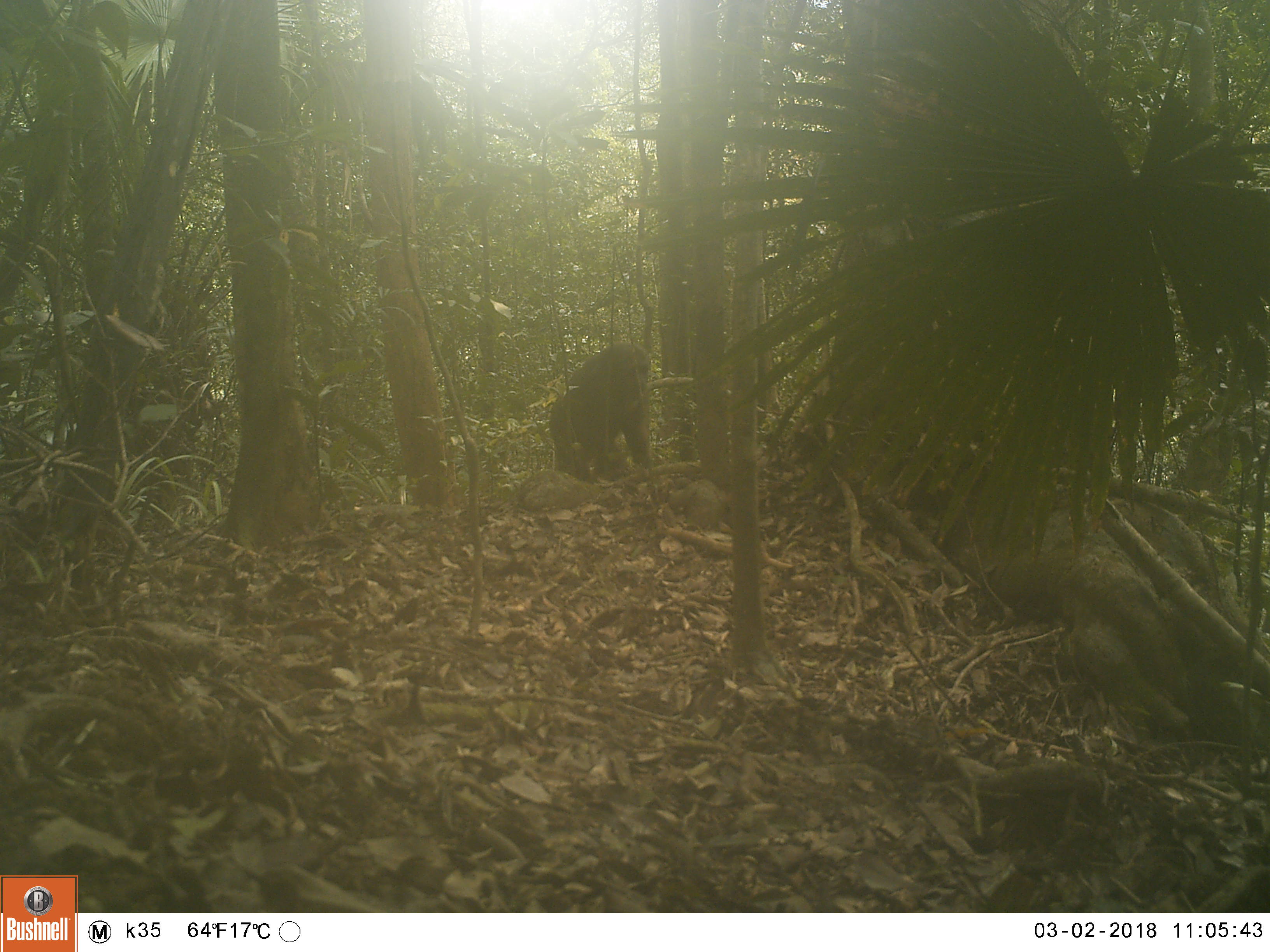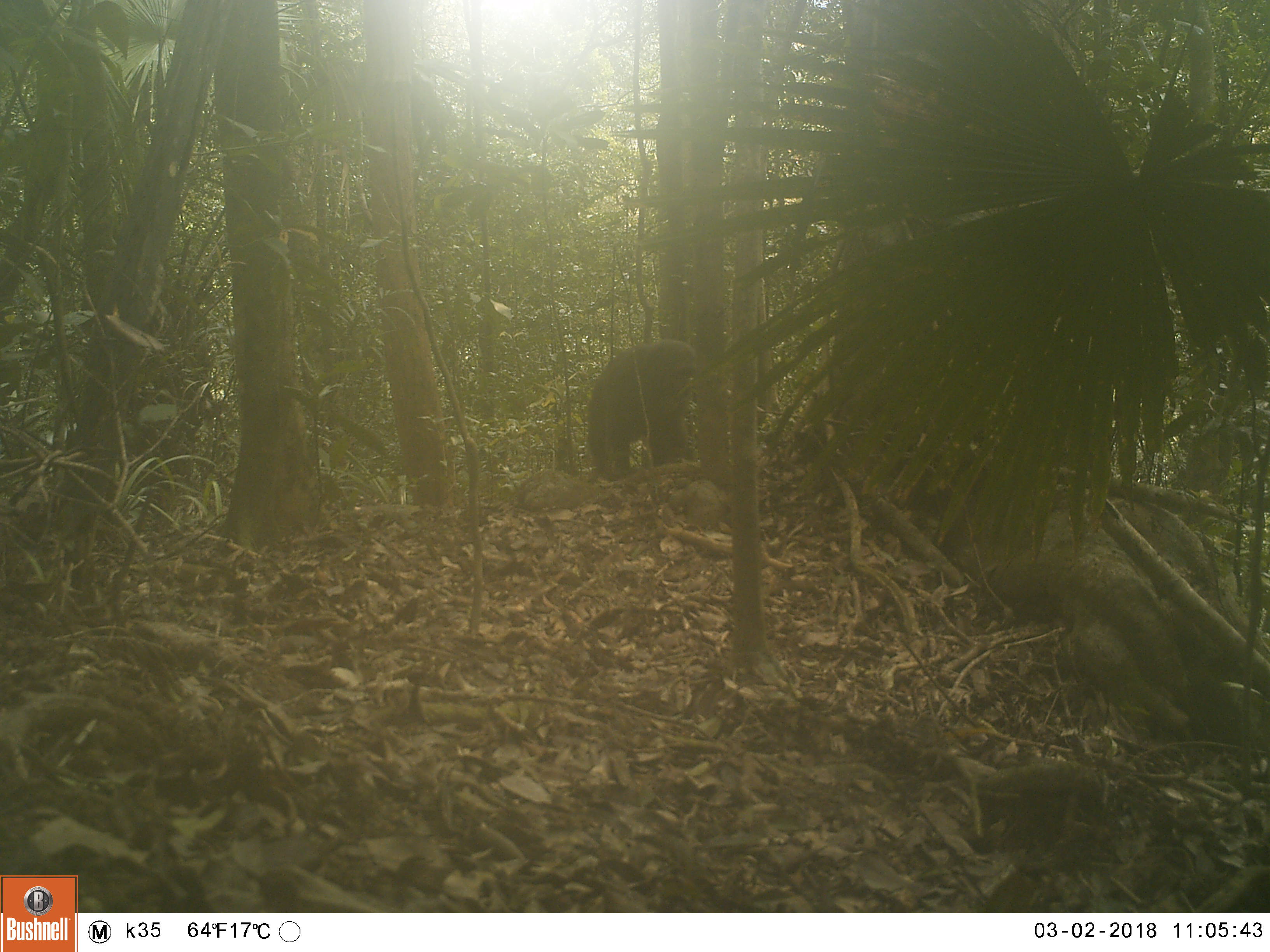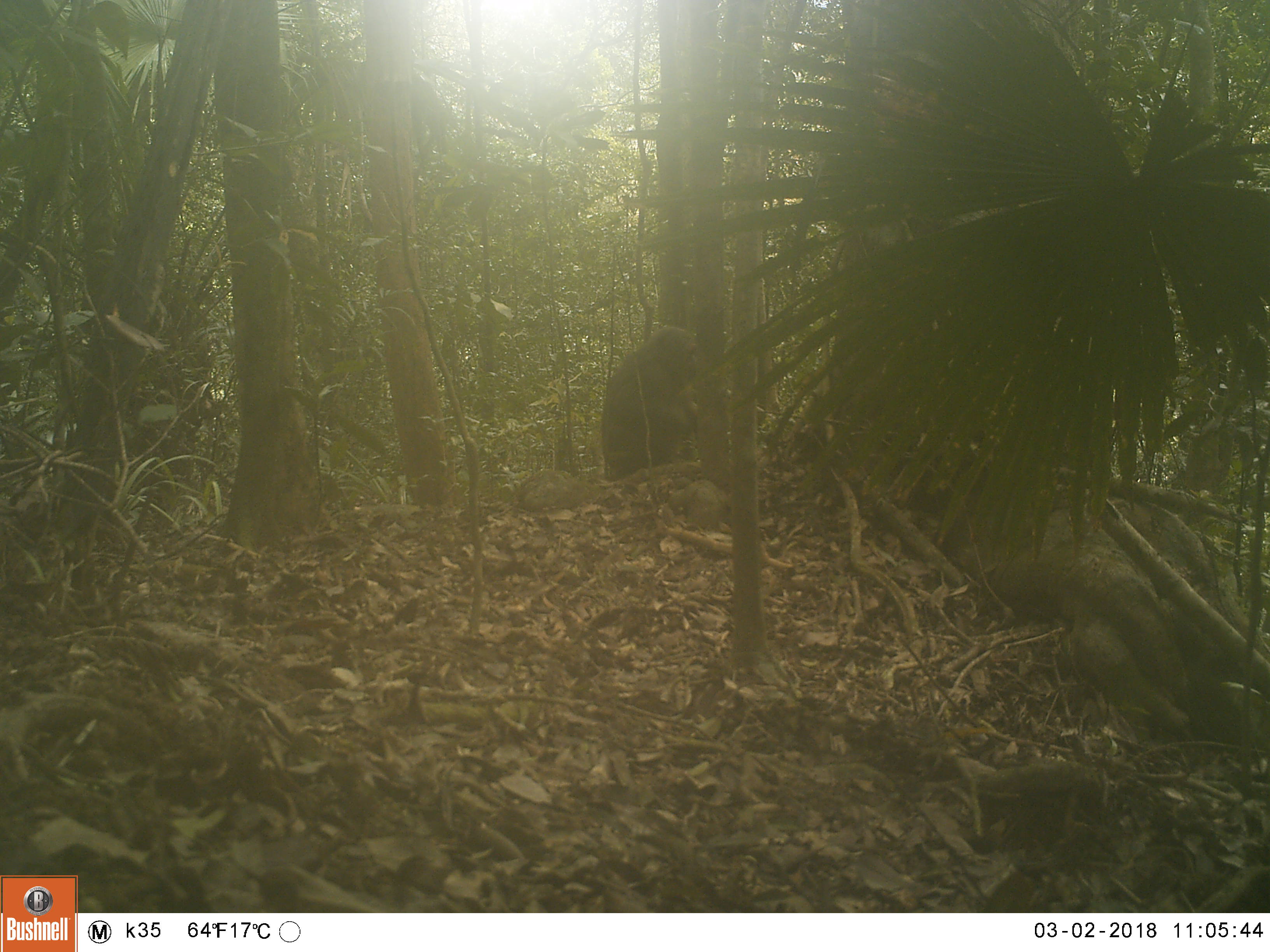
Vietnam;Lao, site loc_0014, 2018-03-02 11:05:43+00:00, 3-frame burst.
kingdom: Animalia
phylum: Chordata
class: Mammalia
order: Primates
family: Cercopithecidae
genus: Macaca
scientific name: Macaca arctoides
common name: stump-tailed macaque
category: stump tailed macaque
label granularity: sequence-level